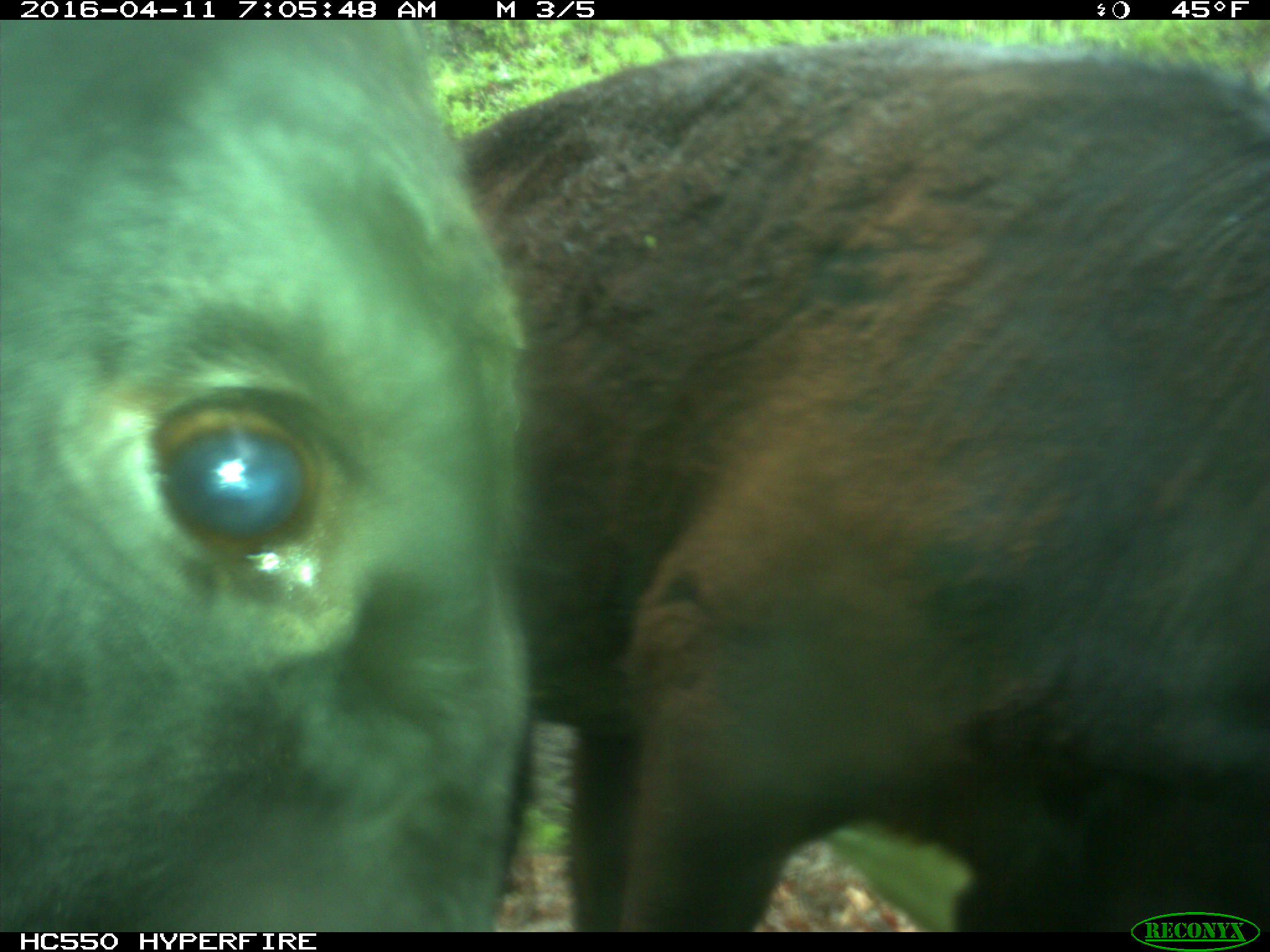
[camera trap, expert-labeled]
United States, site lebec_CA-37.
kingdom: Animalia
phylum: Chordata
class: Mammalia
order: Artiodactyla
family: Bovidae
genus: Bos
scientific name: Bos taurus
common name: domestic cow